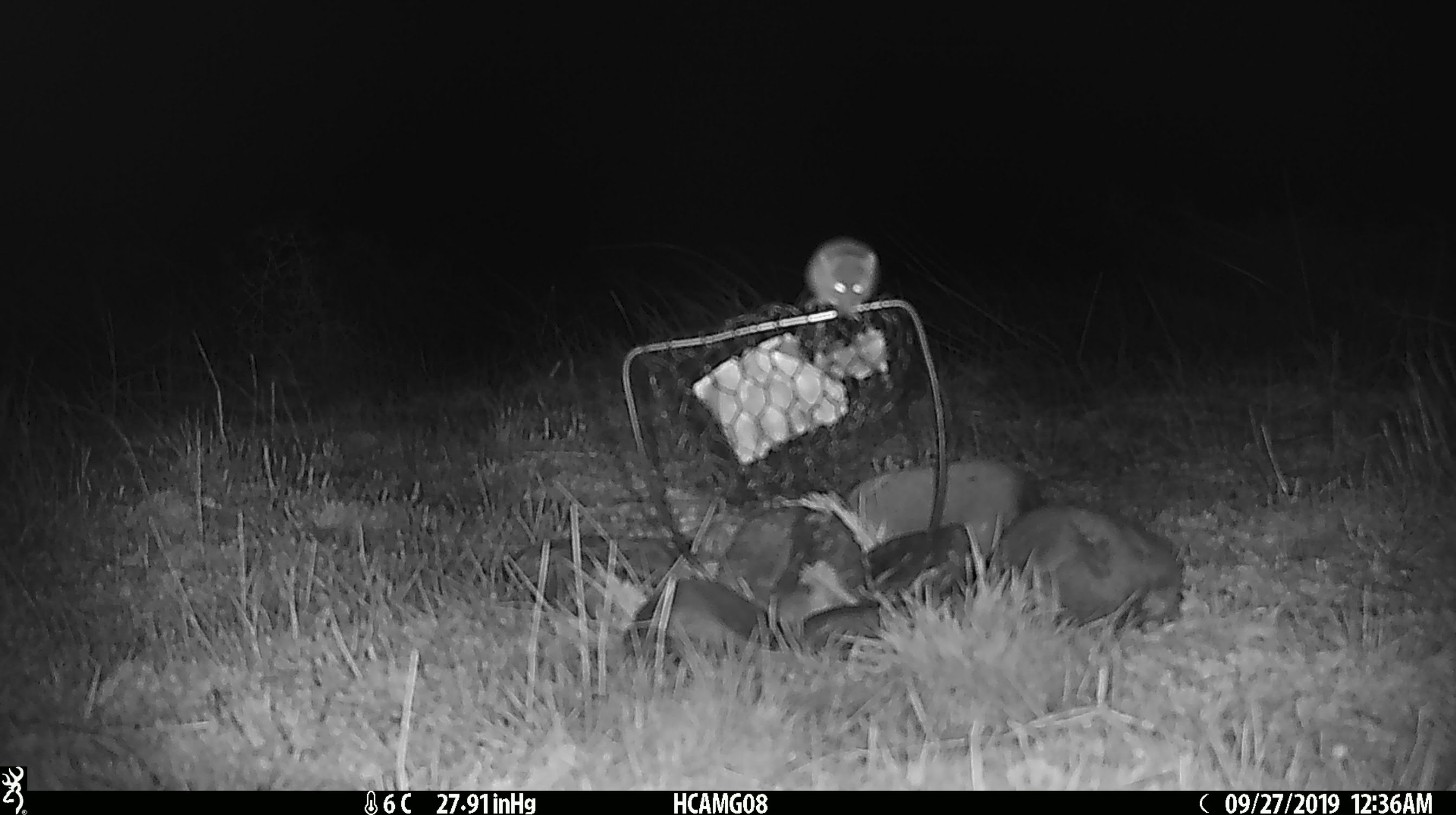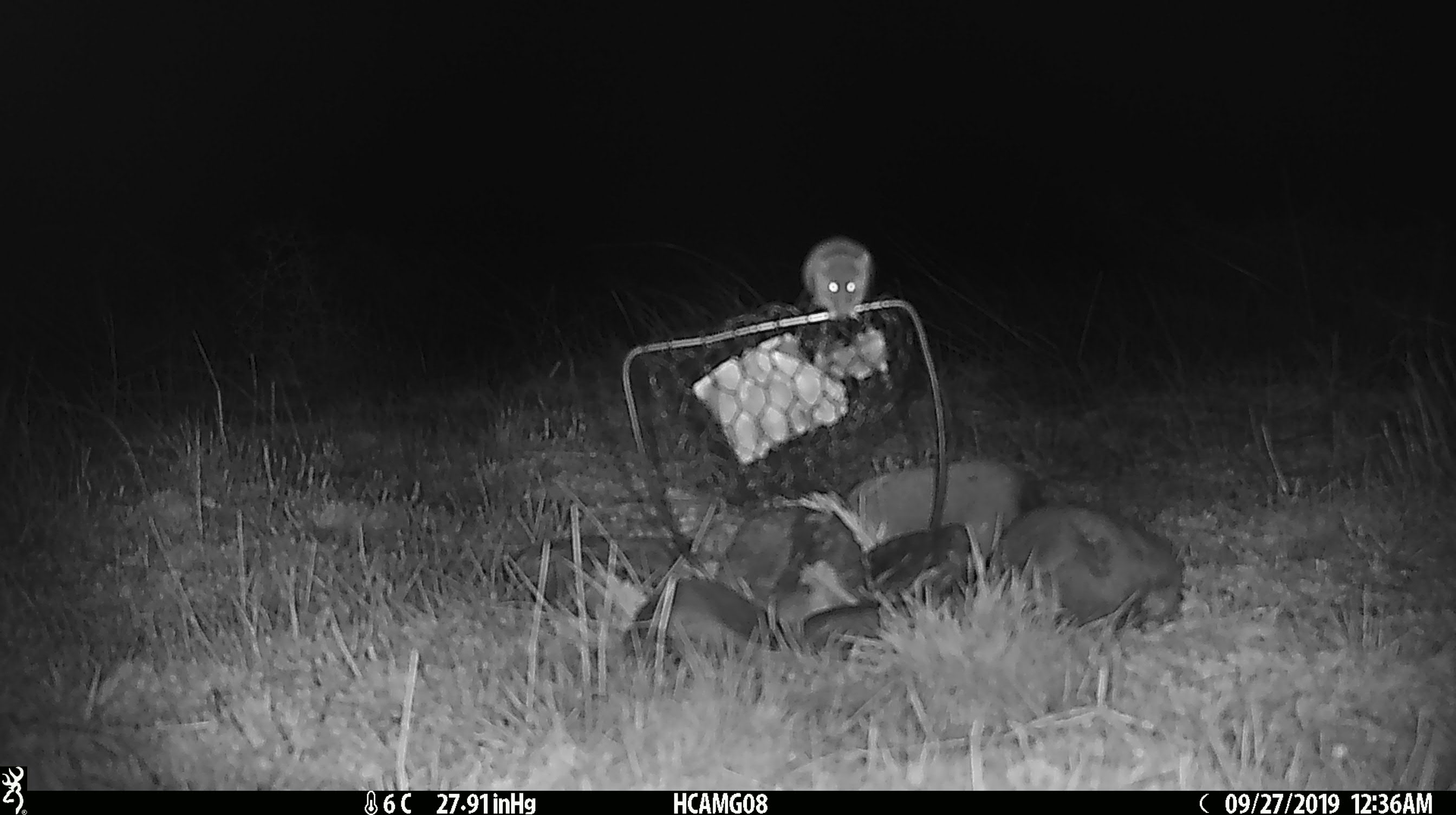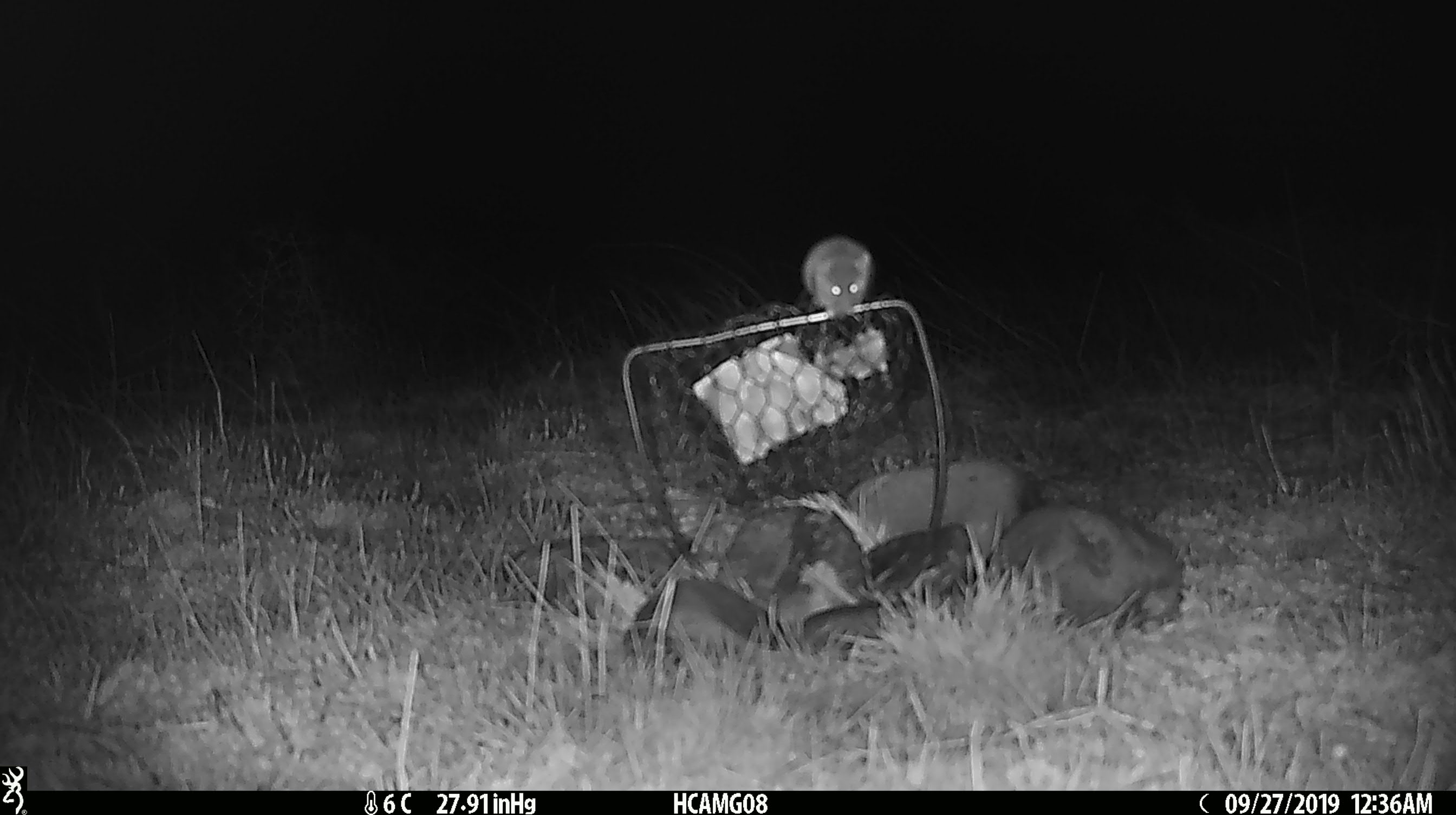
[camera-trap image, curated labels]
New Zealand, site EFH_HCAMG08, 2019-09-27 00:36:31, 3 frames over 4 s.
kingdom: Animalia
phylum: Chordata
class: Mammalia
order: Rodentia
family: Muridae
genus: Mus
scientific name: Mus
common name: mouse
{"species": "mouse (Mus)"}